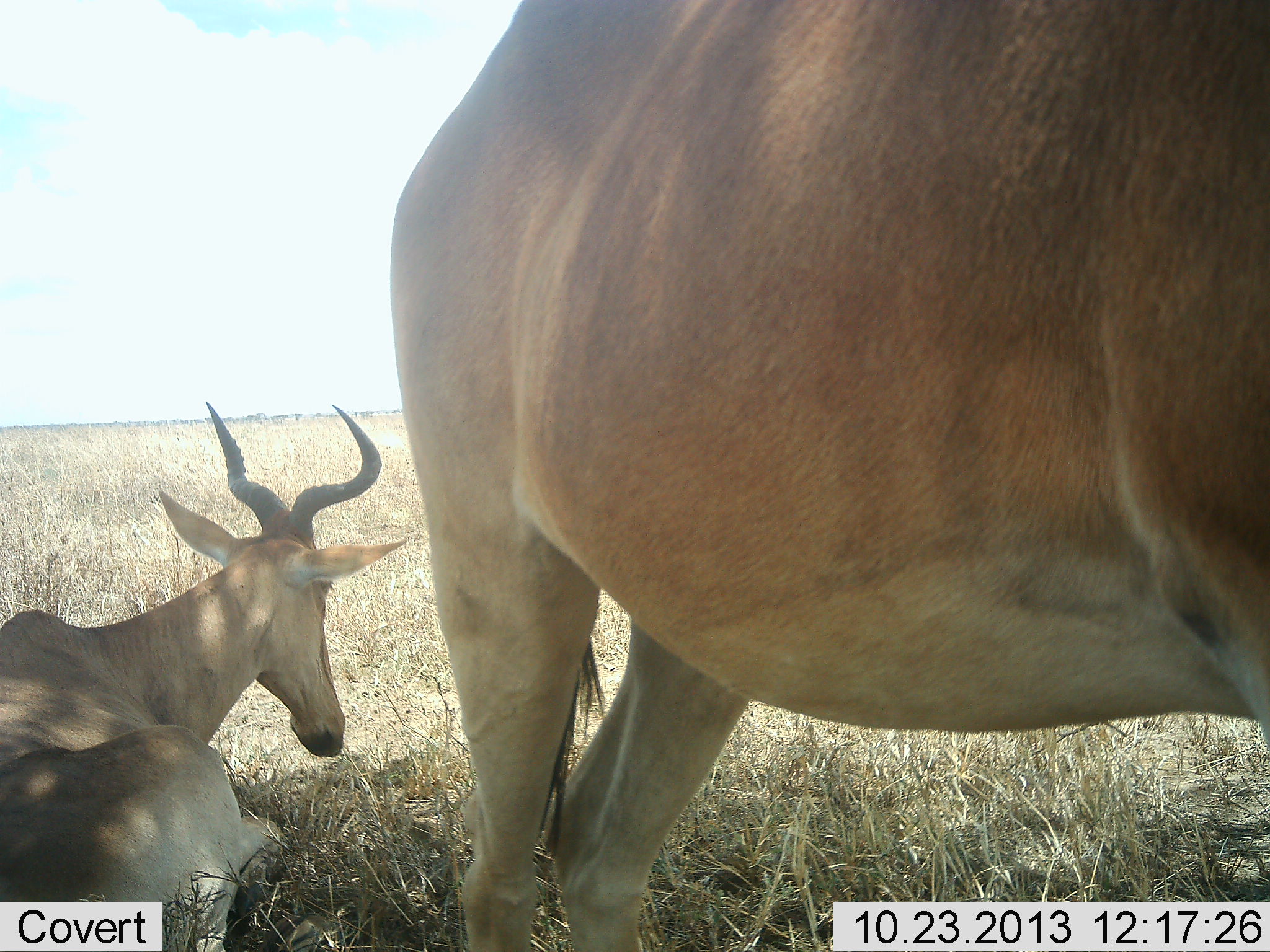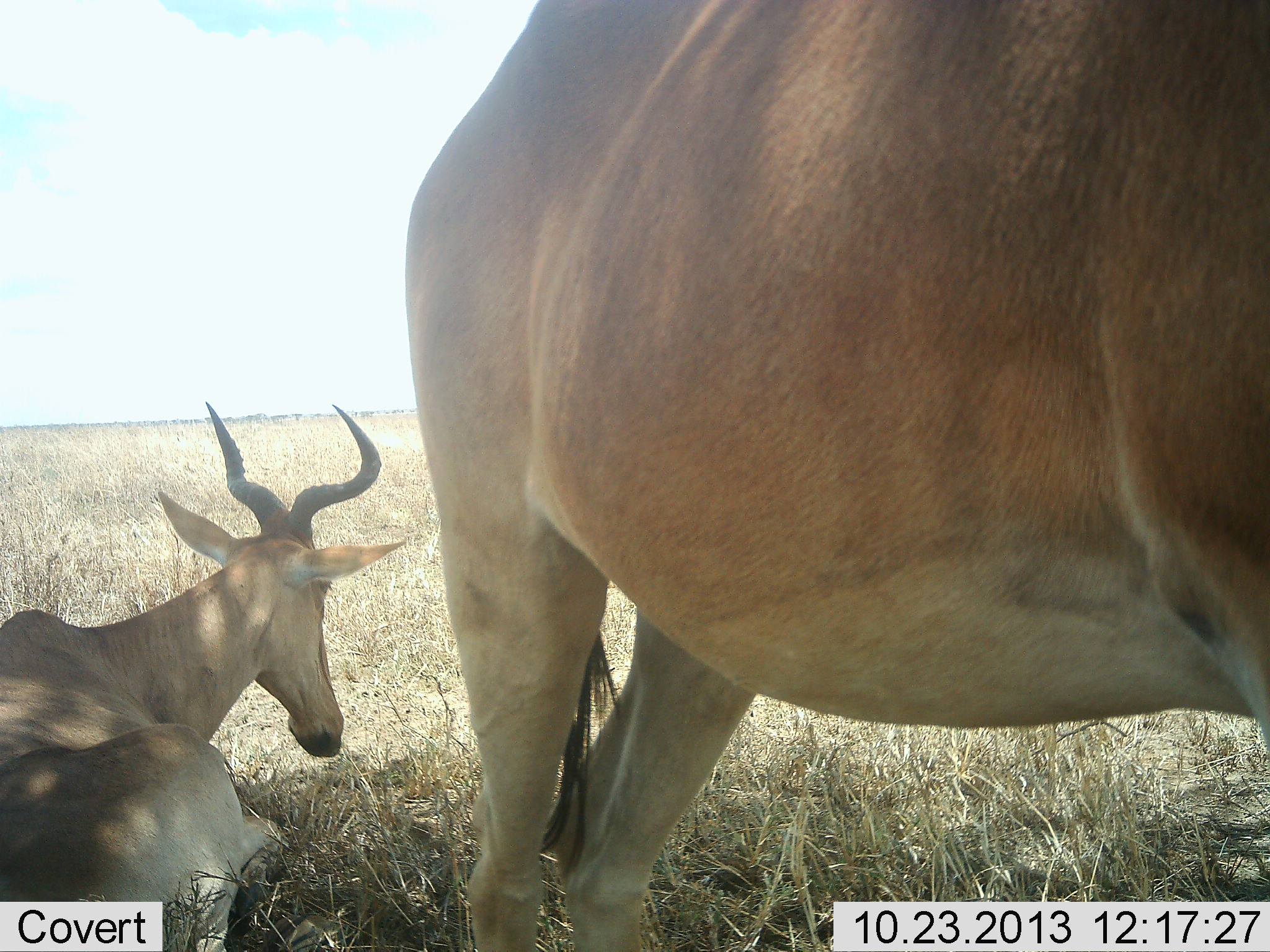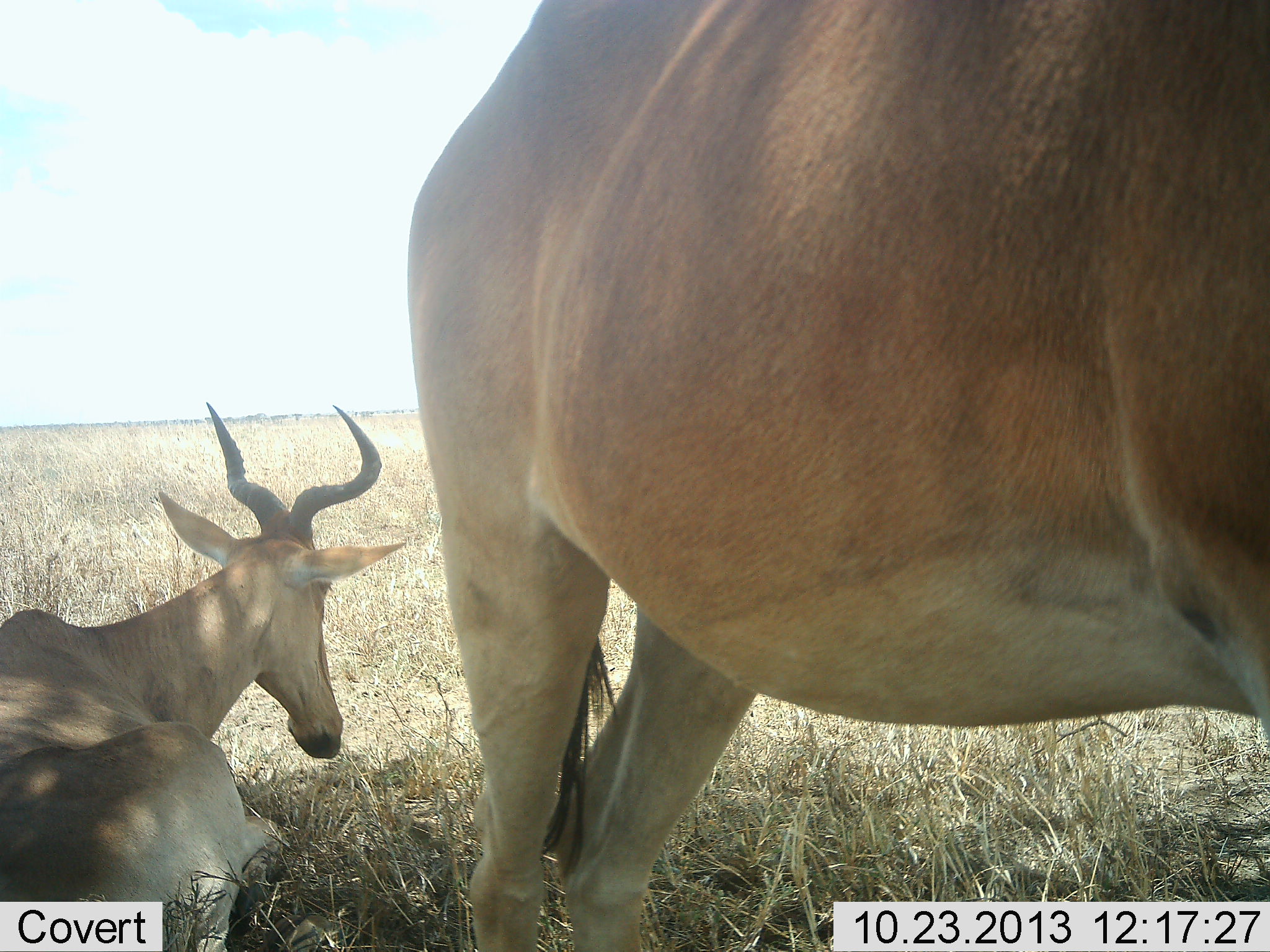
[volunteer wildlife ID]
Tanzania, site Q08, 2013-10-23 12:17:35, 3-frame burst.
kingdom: Animalia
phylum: Chordata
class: Mammalia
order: Artiodactyla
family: Bovidae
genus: Alcelaphus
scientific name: Alcelaphus buselaphus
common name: hartebeest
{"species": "hartebeest (Alcelaphus buselaphus)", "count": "2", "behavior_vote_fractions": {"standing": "78%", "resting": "96%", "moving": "0%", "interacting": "0%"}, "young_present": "4%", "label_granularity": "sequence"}